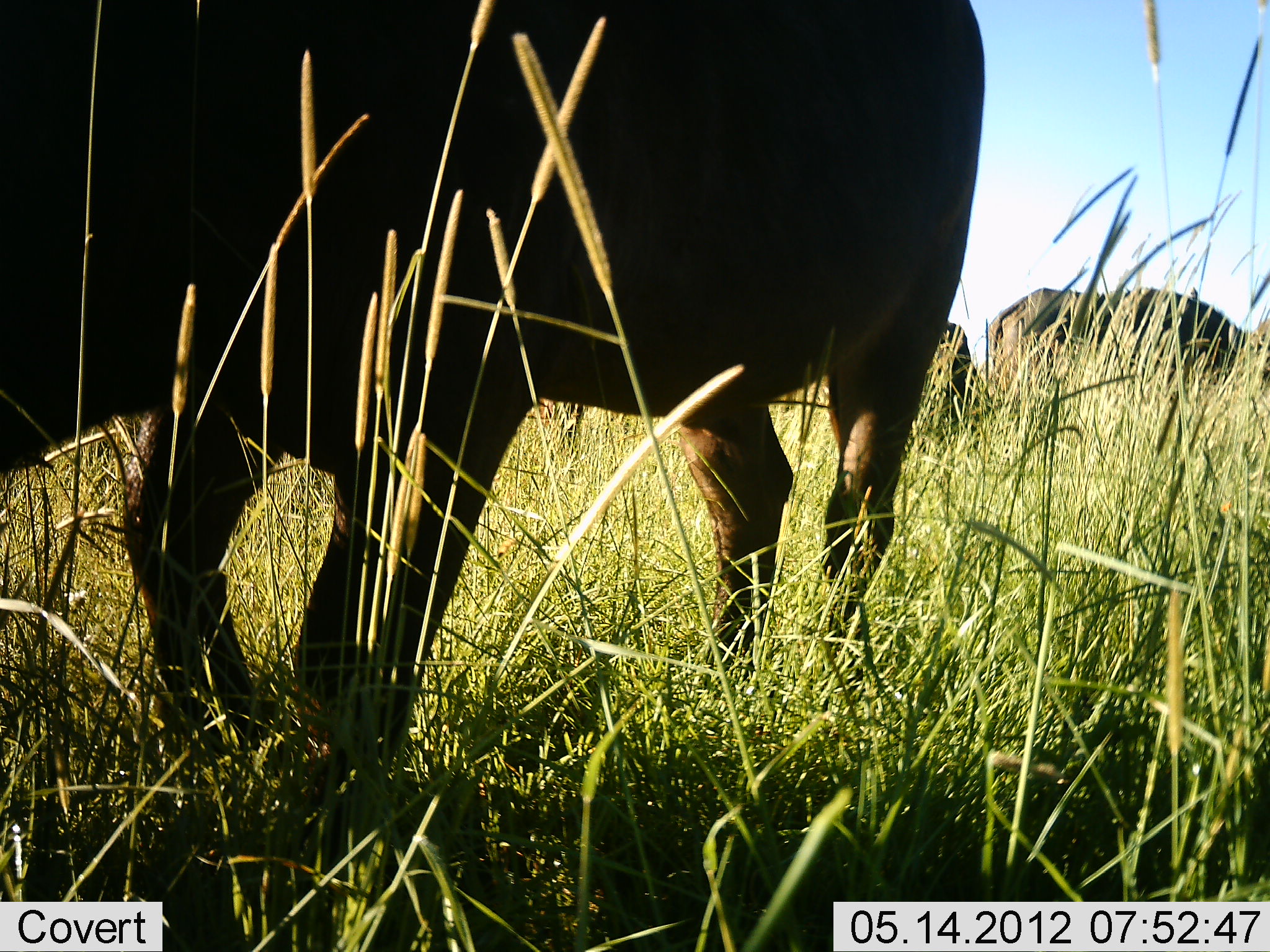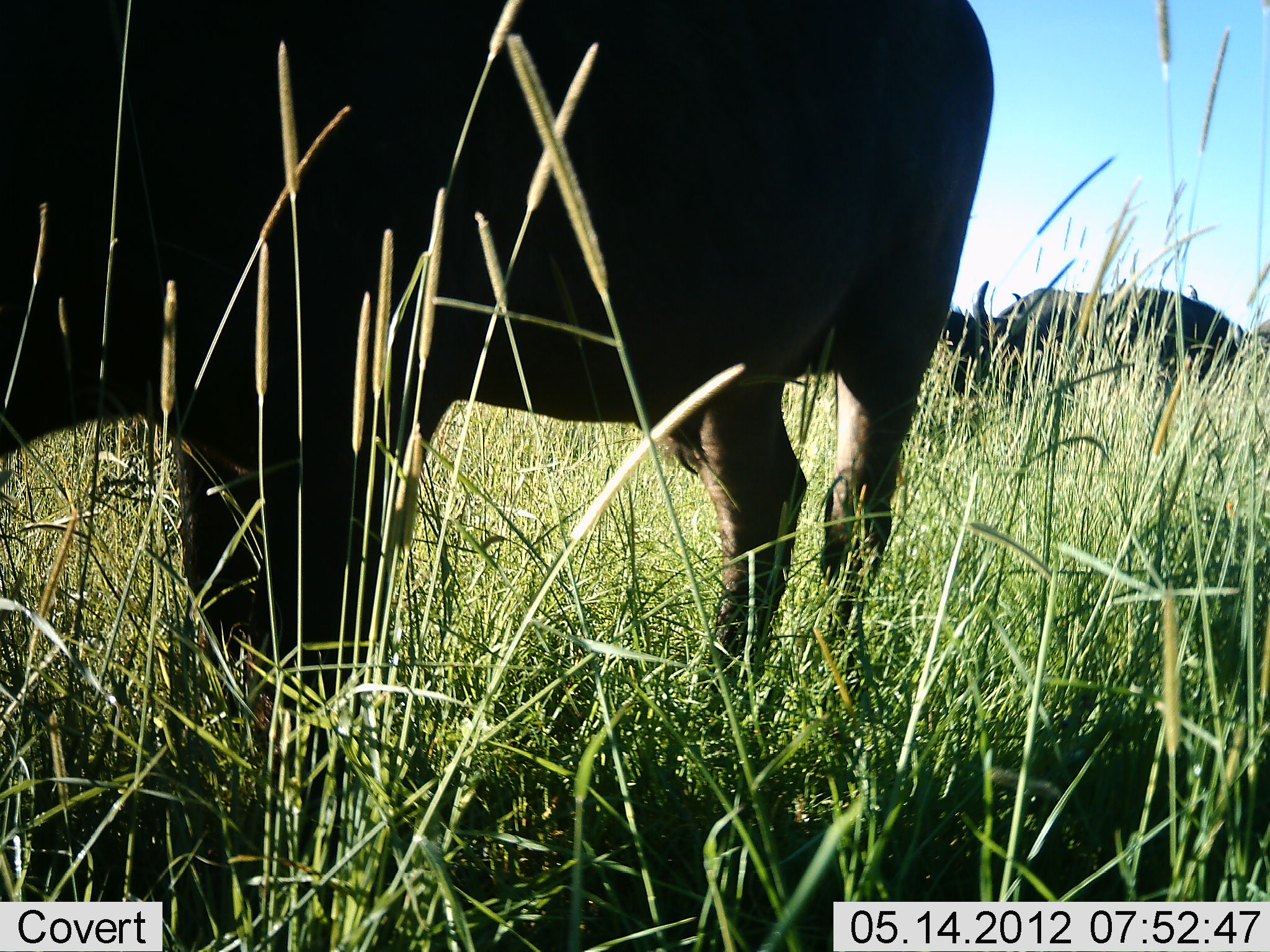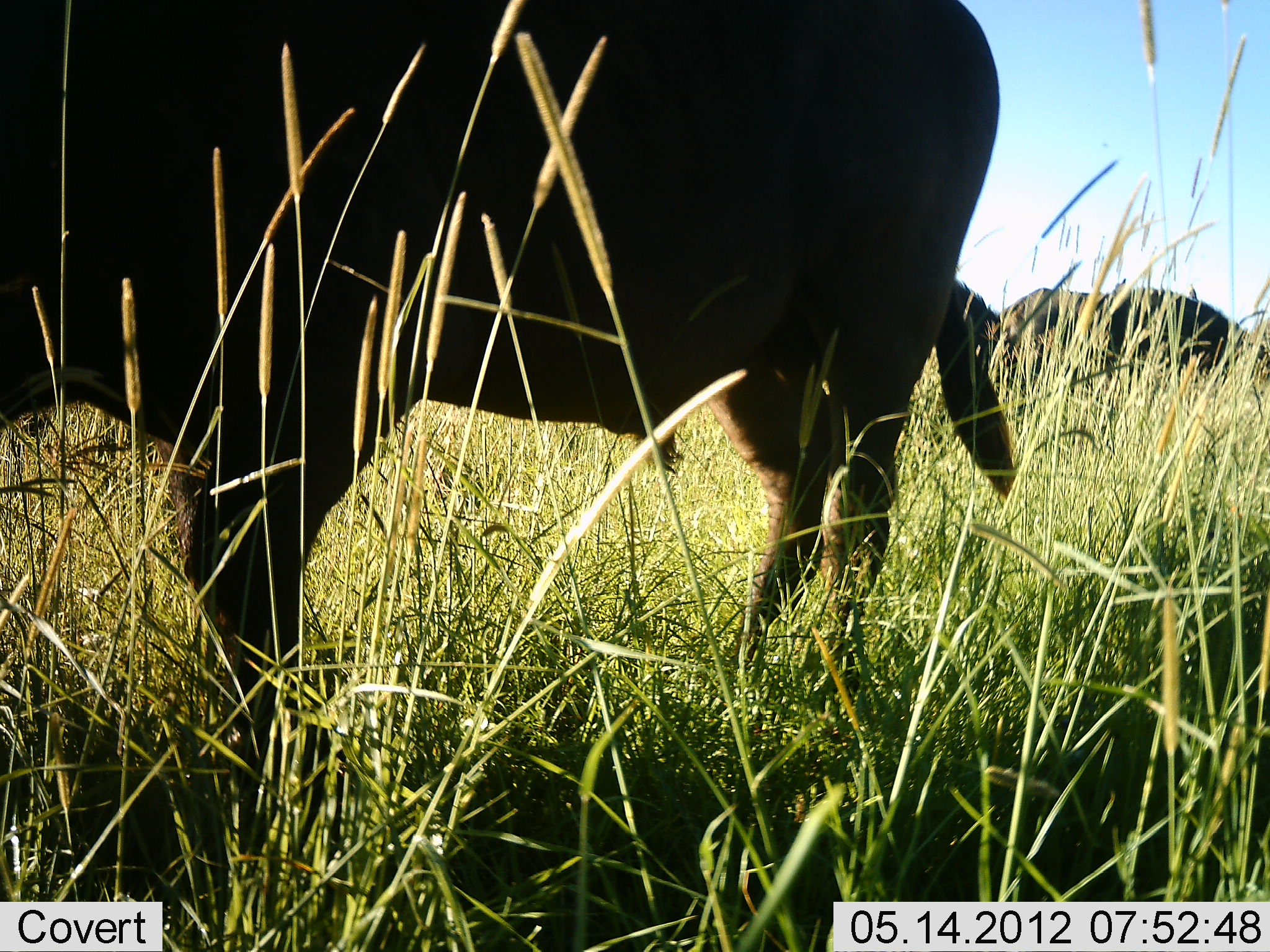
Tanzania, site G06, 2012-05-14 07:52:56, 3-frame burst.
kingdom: Animalia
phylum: Chordata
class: Mammalia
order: Artiodactyla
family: Bovidae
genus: Syncerus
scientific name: Syncerus caffer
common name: cape buffalo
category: buffalo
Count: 3.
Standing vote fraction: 60%.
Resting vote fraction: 0%.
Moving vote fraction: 20%.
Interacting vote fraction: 0%.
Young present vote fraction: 0%.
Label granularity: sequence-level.